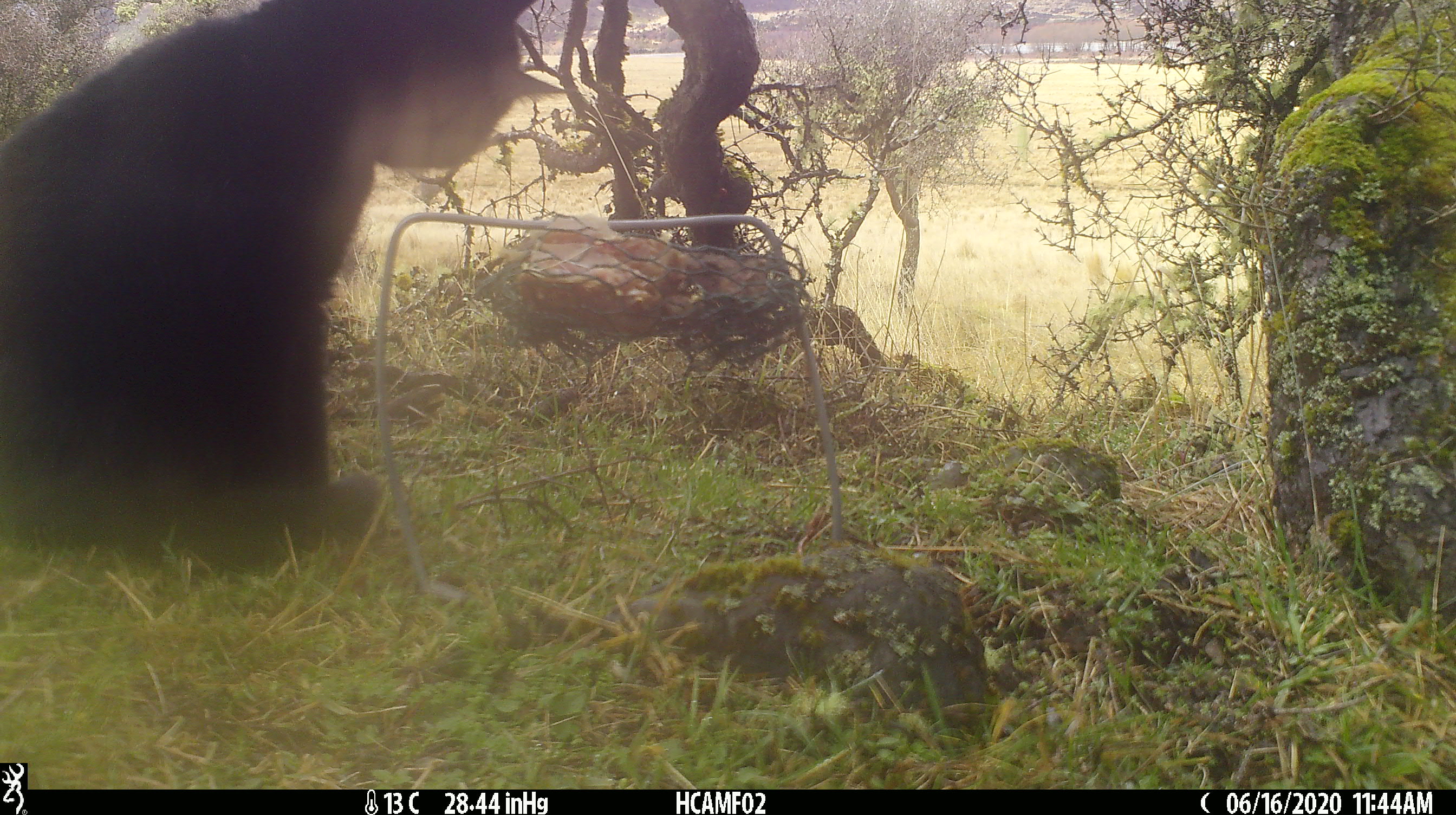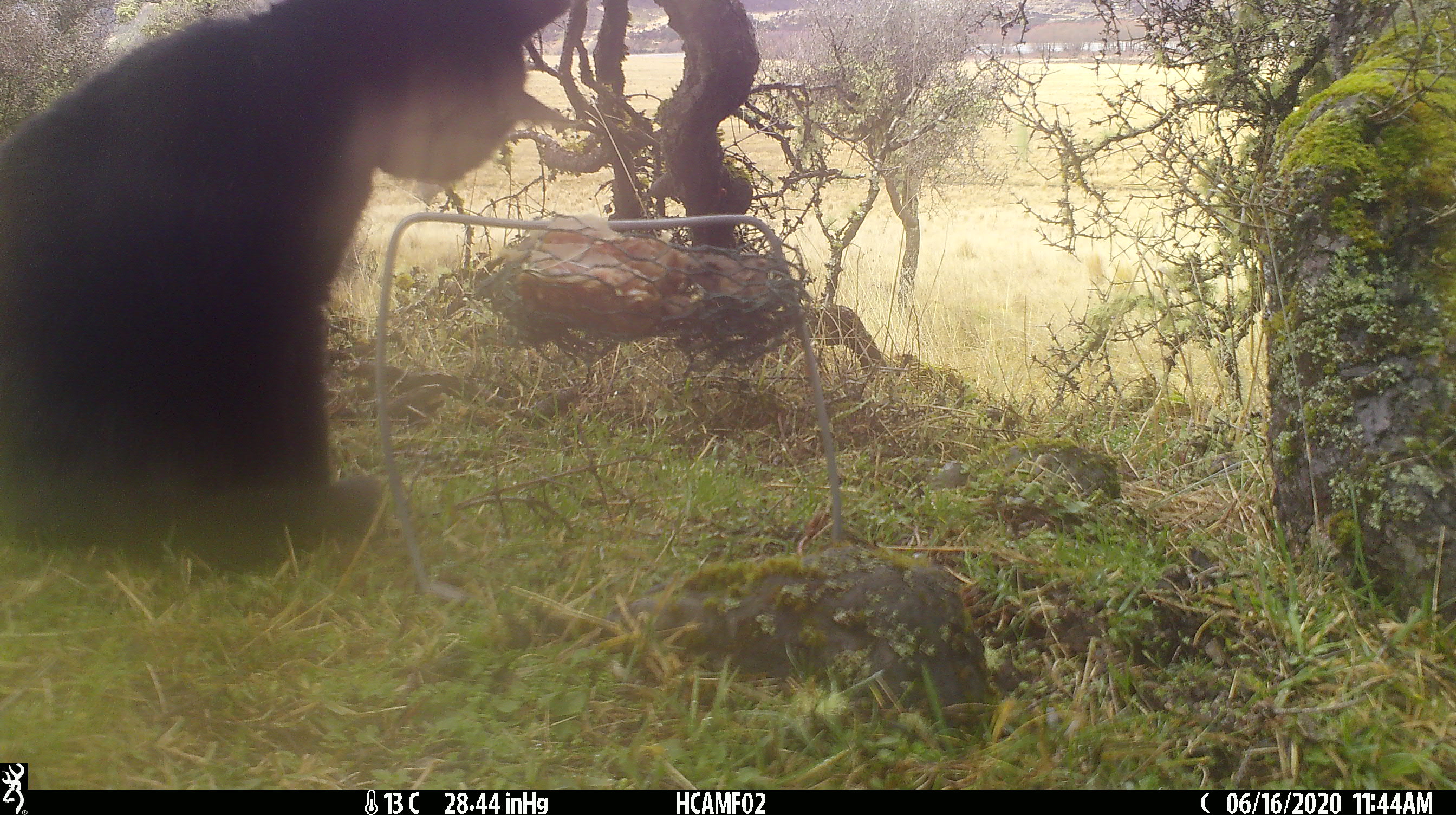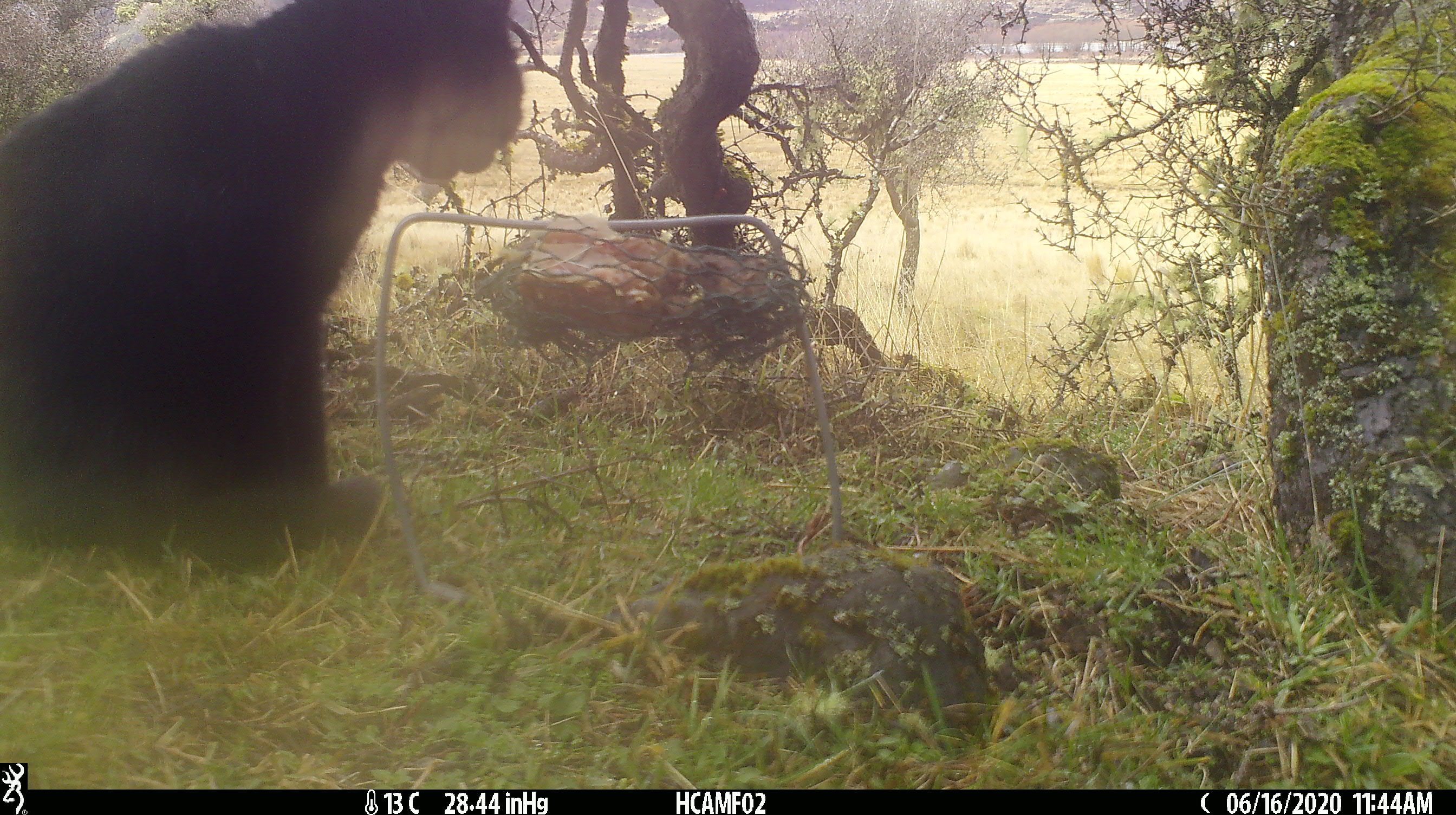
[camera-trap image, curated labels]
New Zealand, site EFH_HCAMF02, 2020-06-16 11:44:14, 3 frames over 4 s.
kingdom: Animalia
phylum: Chordata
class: Mammalia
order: Carnivora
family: Felidae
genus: Felis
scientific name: Felis catus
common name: domestic cat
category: cat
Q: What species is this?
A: Cat (domestic cat) (Felis catus).